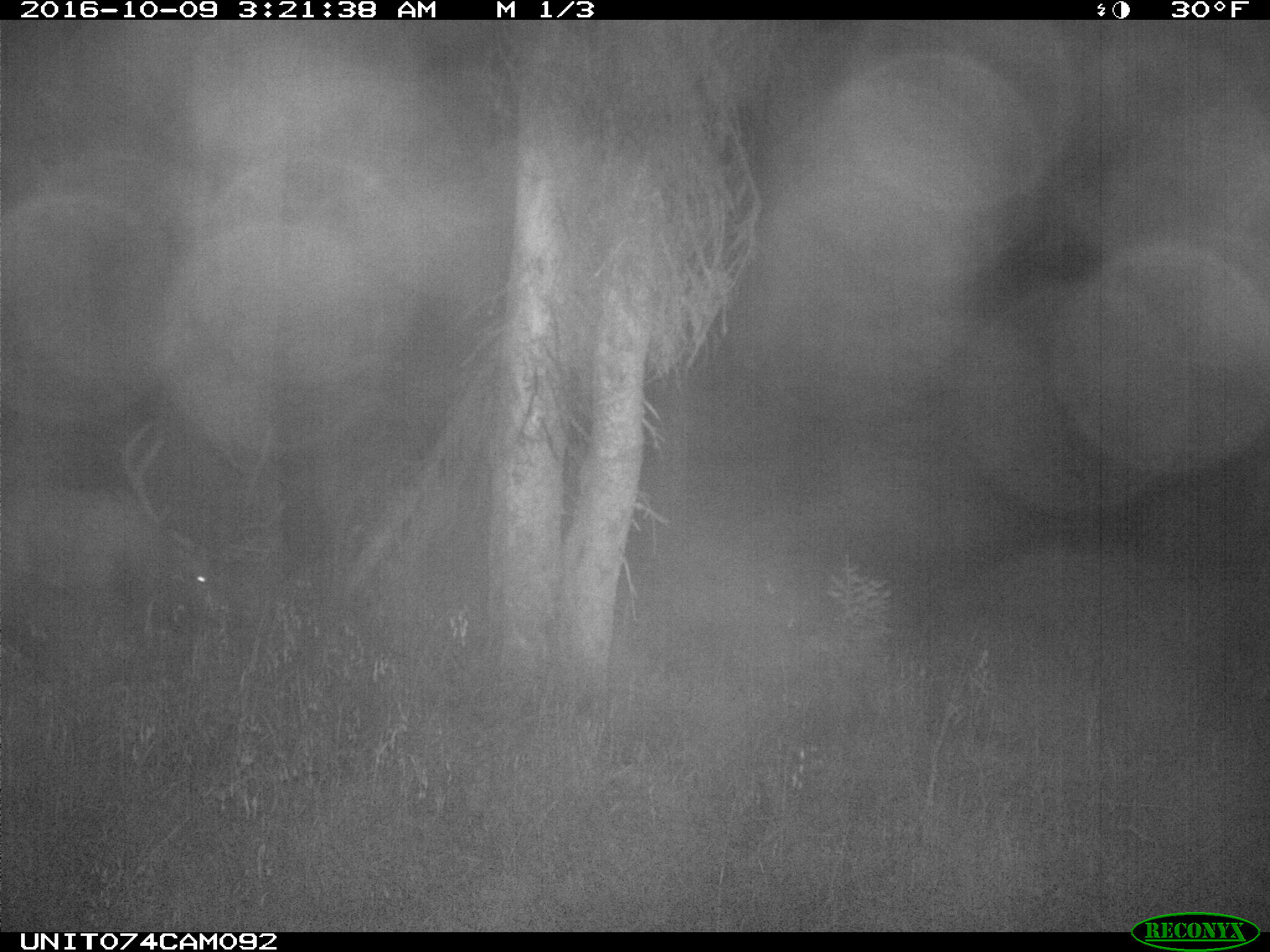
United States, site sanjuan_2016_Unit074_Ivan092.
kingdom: Animalia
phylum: Chordata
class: Mammalia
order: Artiodactyla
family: Cervidae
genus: Cervus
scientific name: Cervus elaphus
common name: red deer